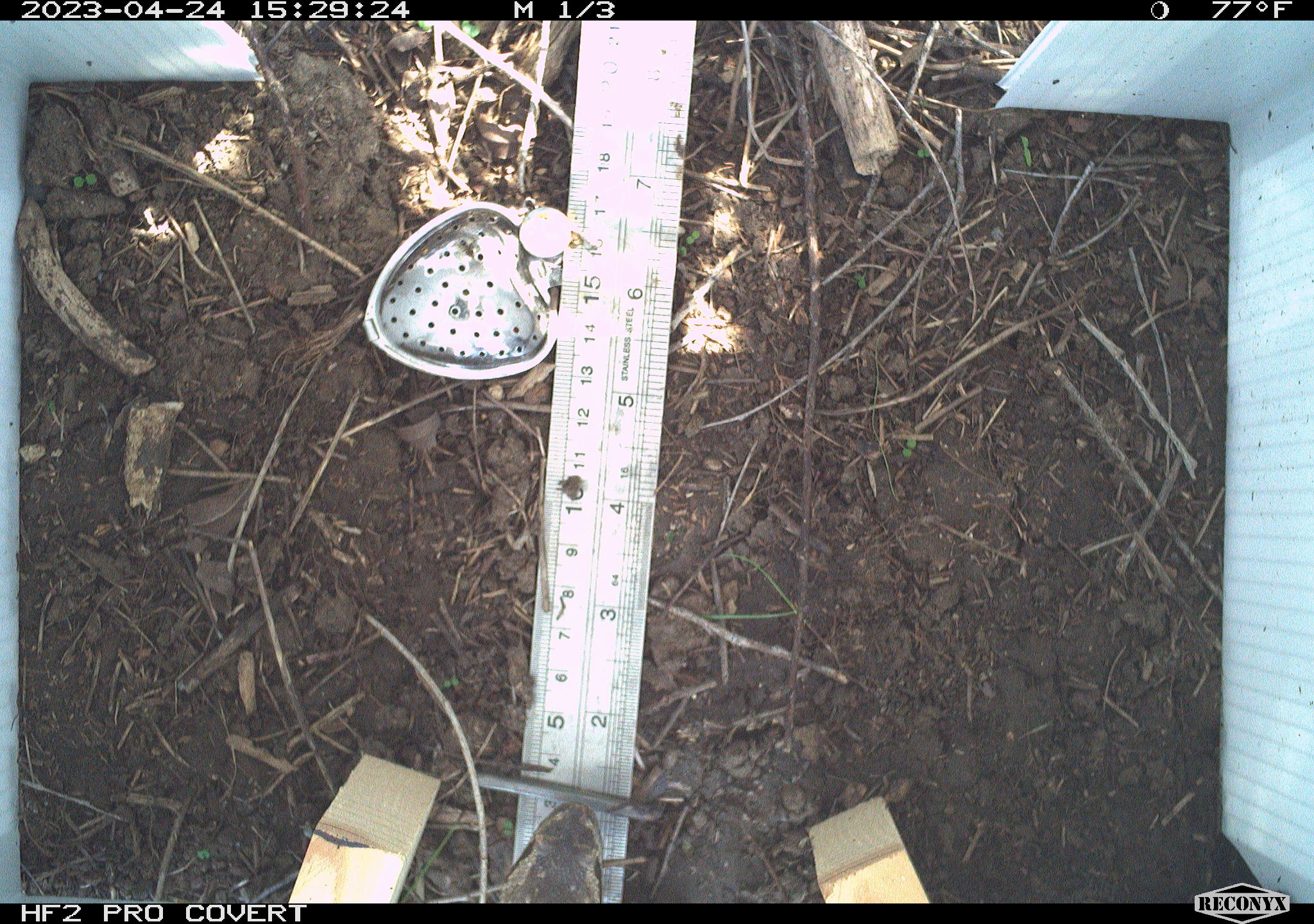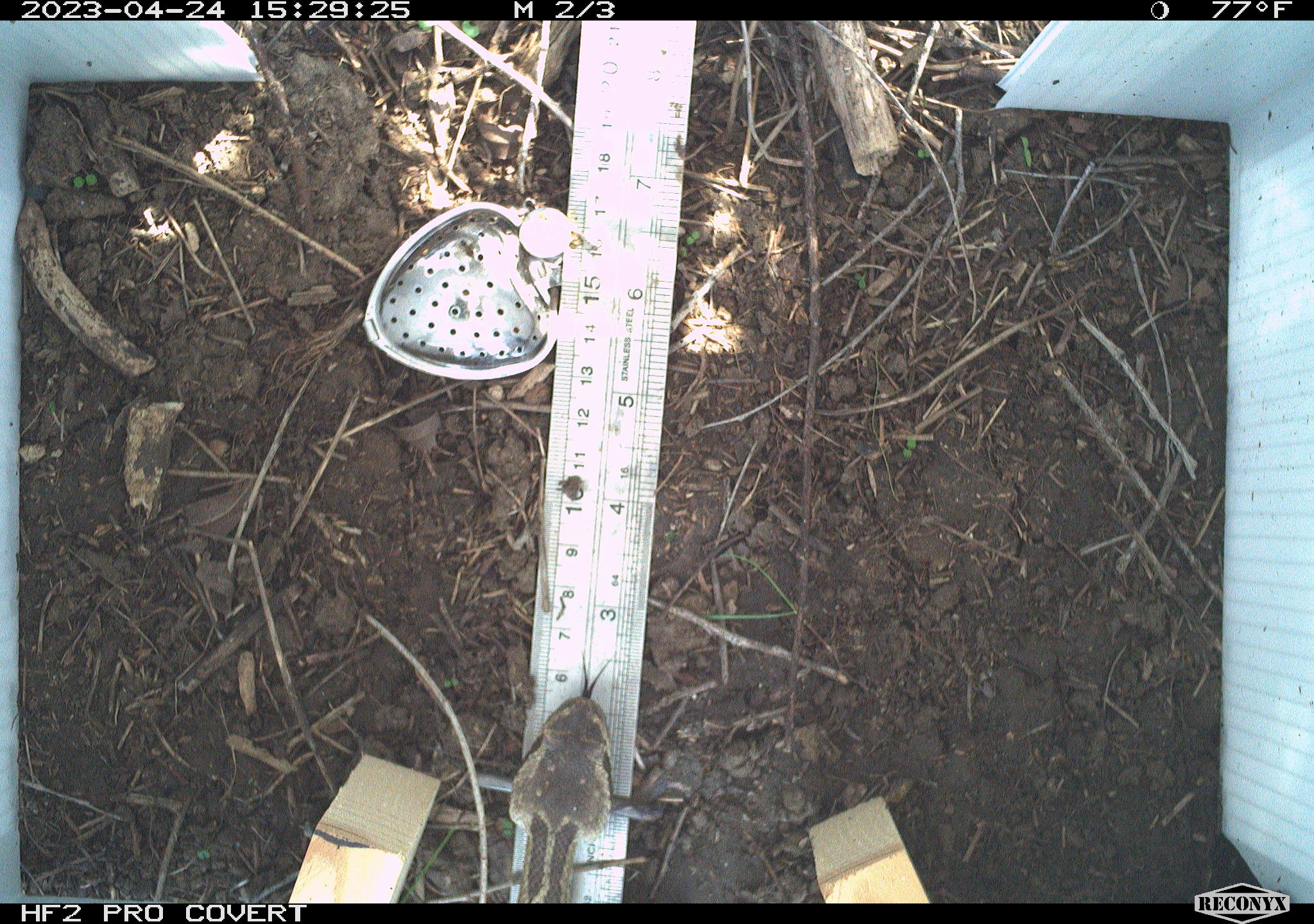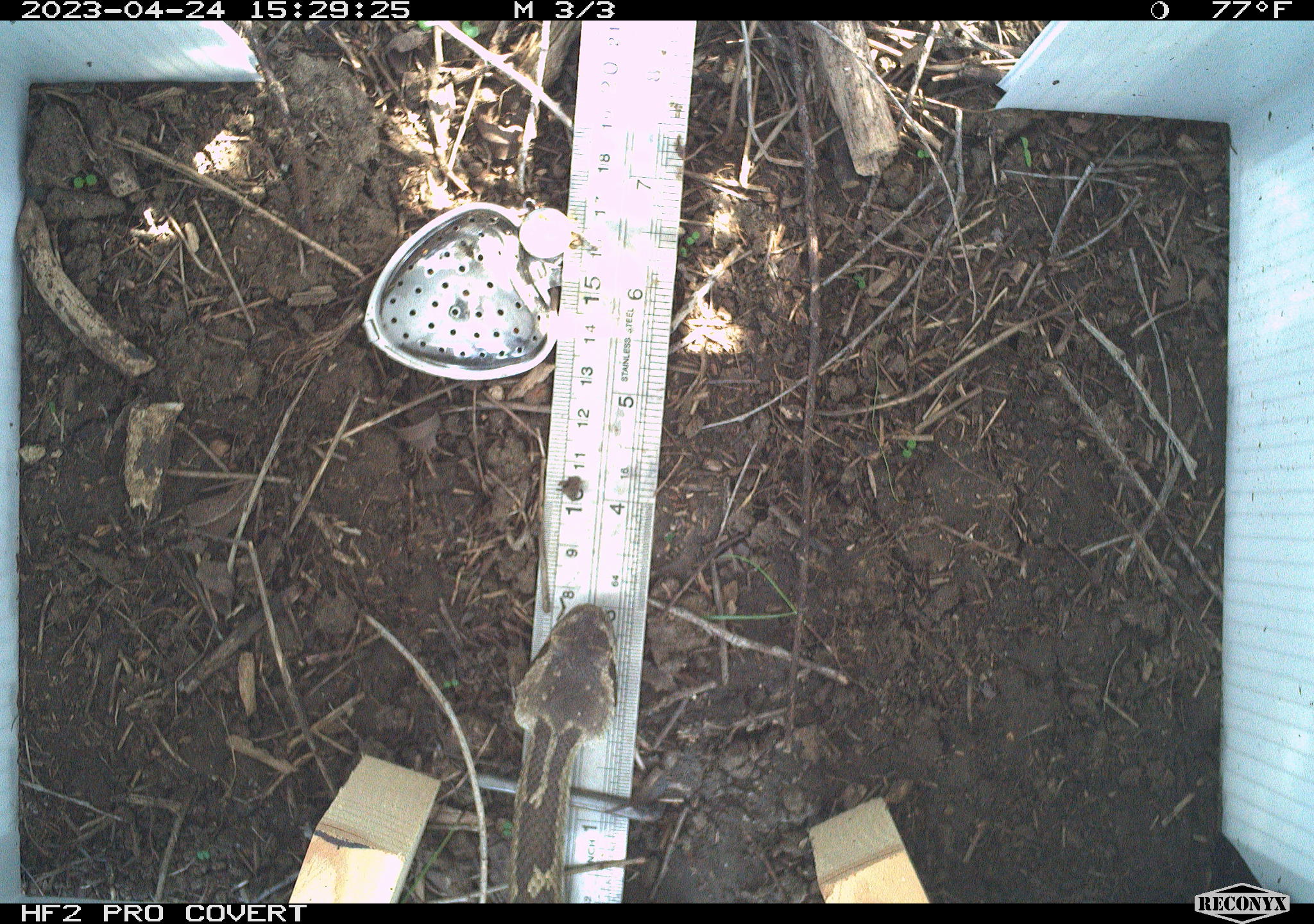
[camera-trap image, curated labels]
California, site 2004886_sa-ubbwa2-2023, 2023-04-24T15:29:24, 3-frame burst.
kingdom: Animalia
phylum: Chordata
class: Reptilia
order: Squamata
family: Viperidae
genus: Crotalus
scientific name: Crotalus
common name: rattlers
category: crotalus species